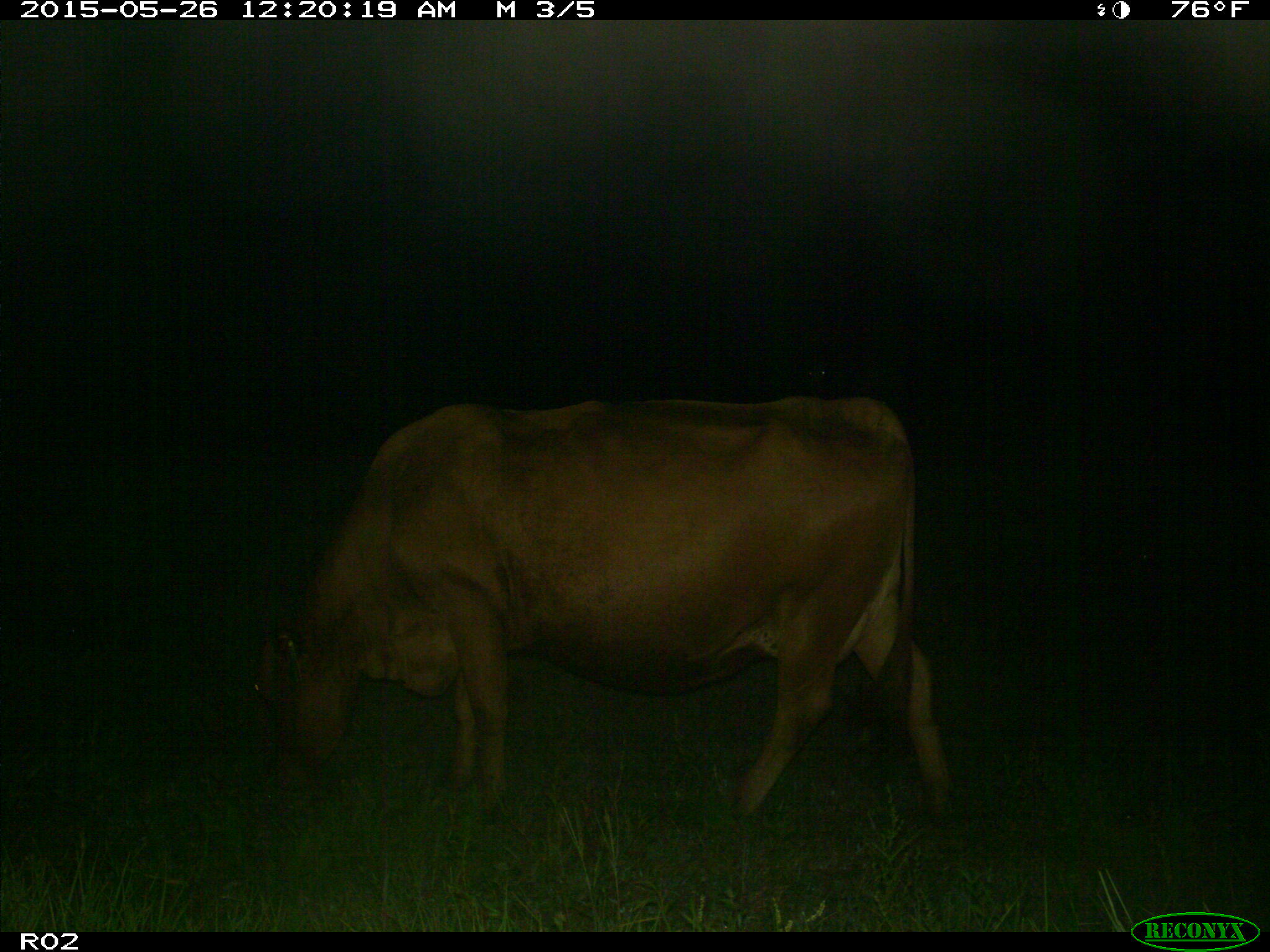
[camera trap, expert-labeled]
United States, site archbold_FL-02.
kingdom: Animalia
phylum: Chordata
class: Mammalia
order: Artiodactyla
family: Bovidae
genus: Bos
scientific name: Bos taurus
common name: domestic cow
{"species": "Bos taurus (domestic cow)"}